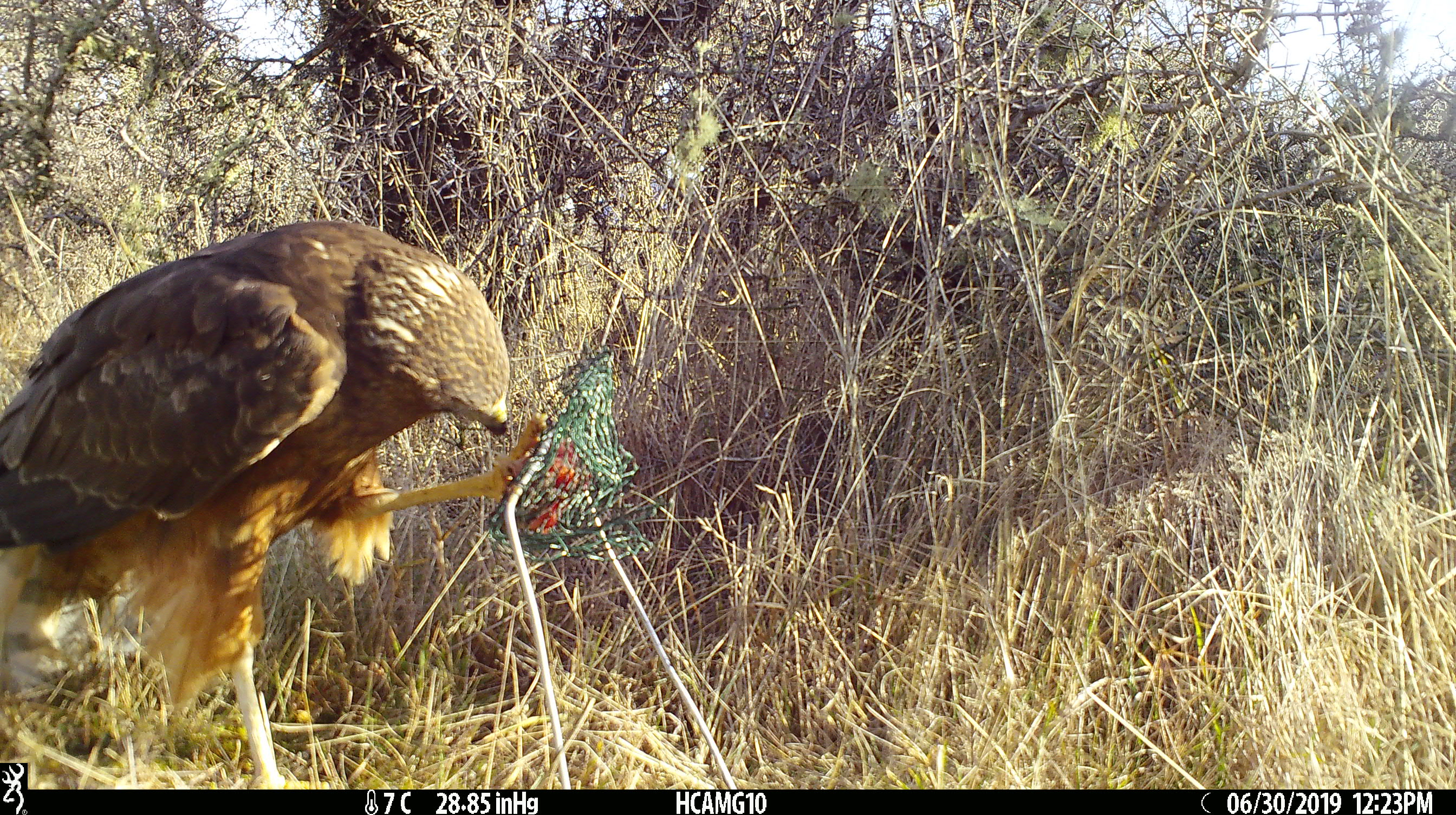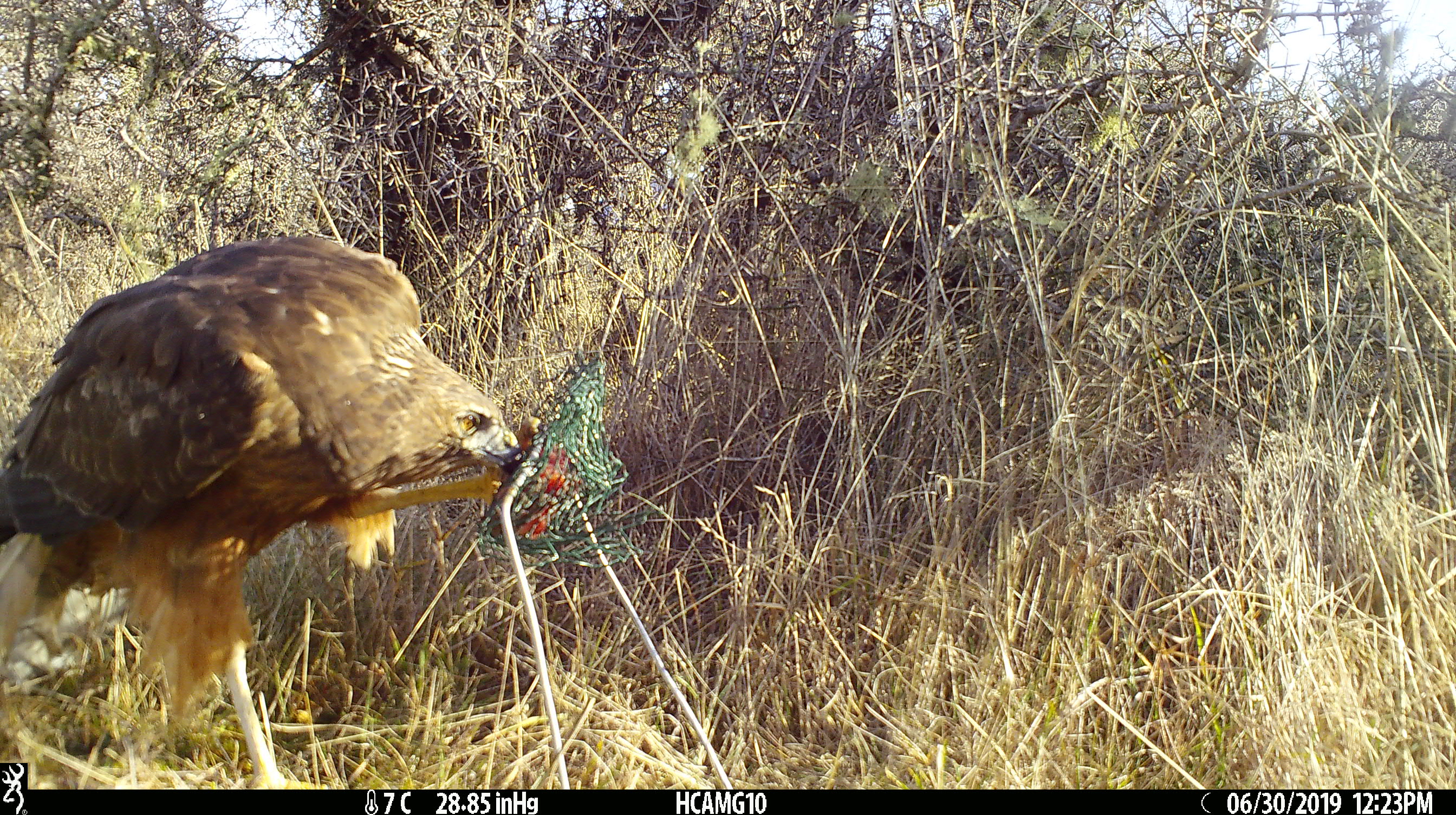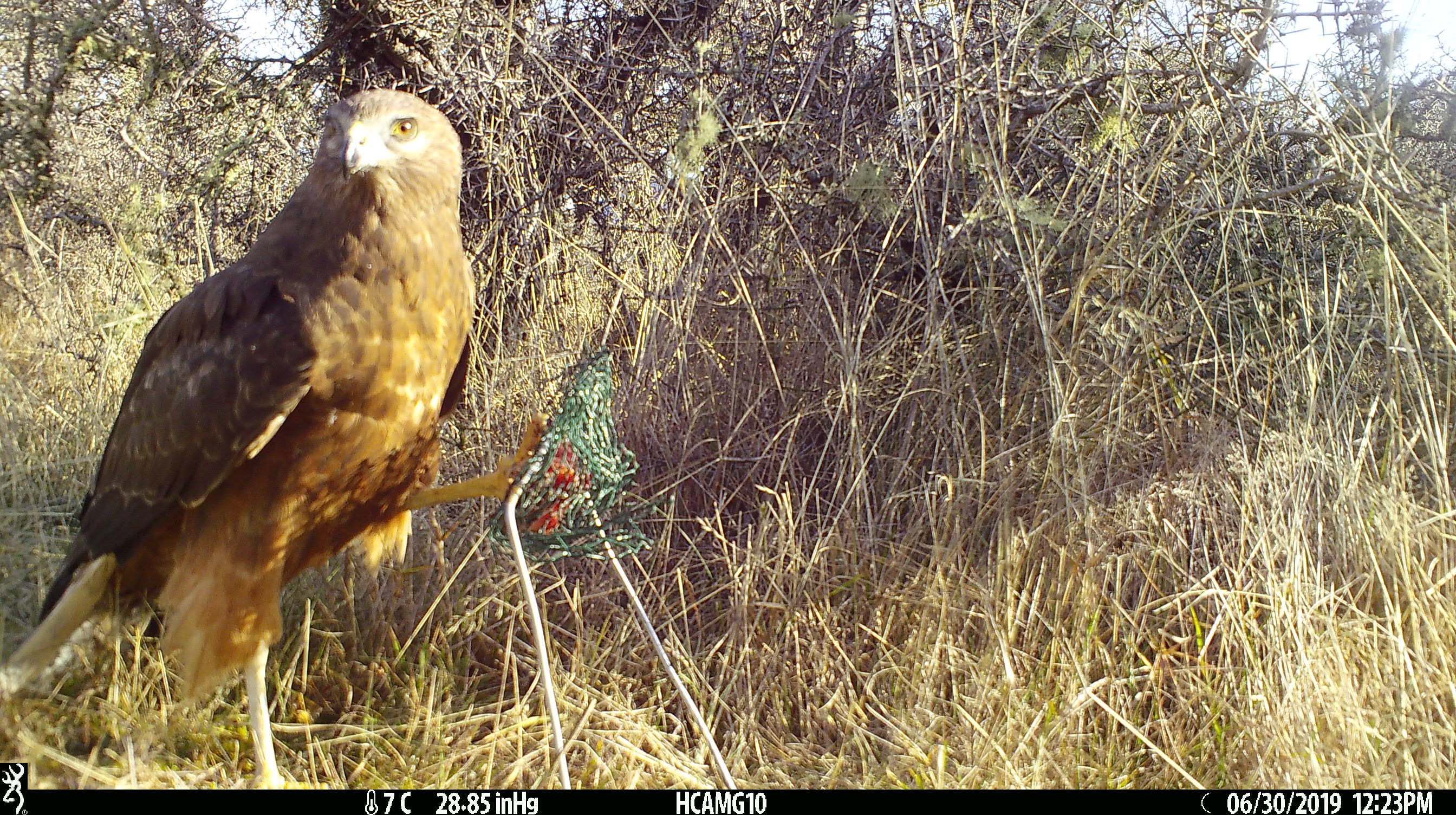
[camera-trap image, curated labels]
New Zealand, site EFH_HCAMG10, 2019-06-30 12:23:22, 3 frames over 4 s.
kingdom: Animalia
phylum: Chordata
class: Aves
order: Accipitriformes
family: Accipitridae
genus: Circus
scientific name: Circus approximans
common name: swamp harrier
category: harrier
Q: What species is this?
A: Harrier (swamp harrier) (Circus approximans).